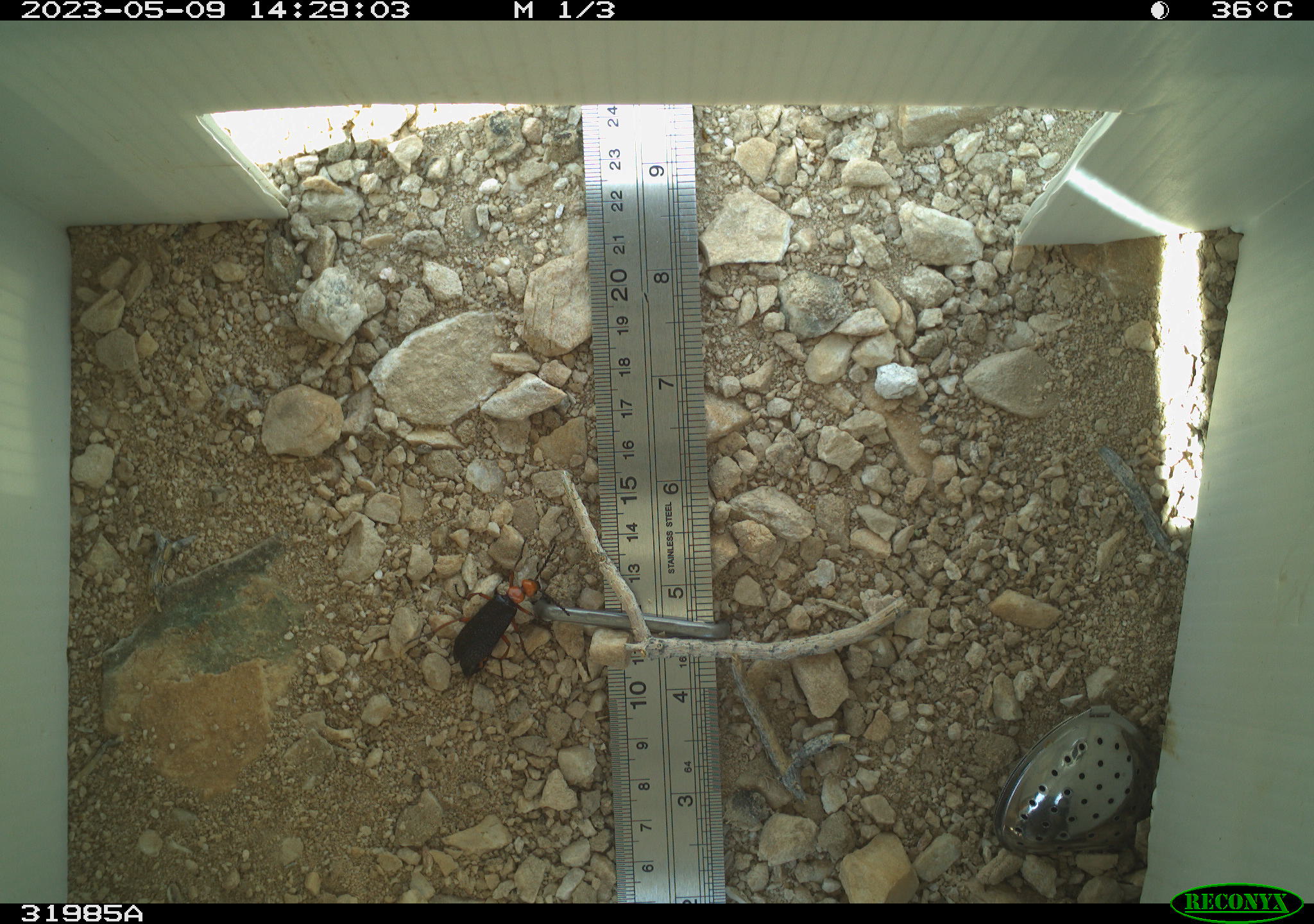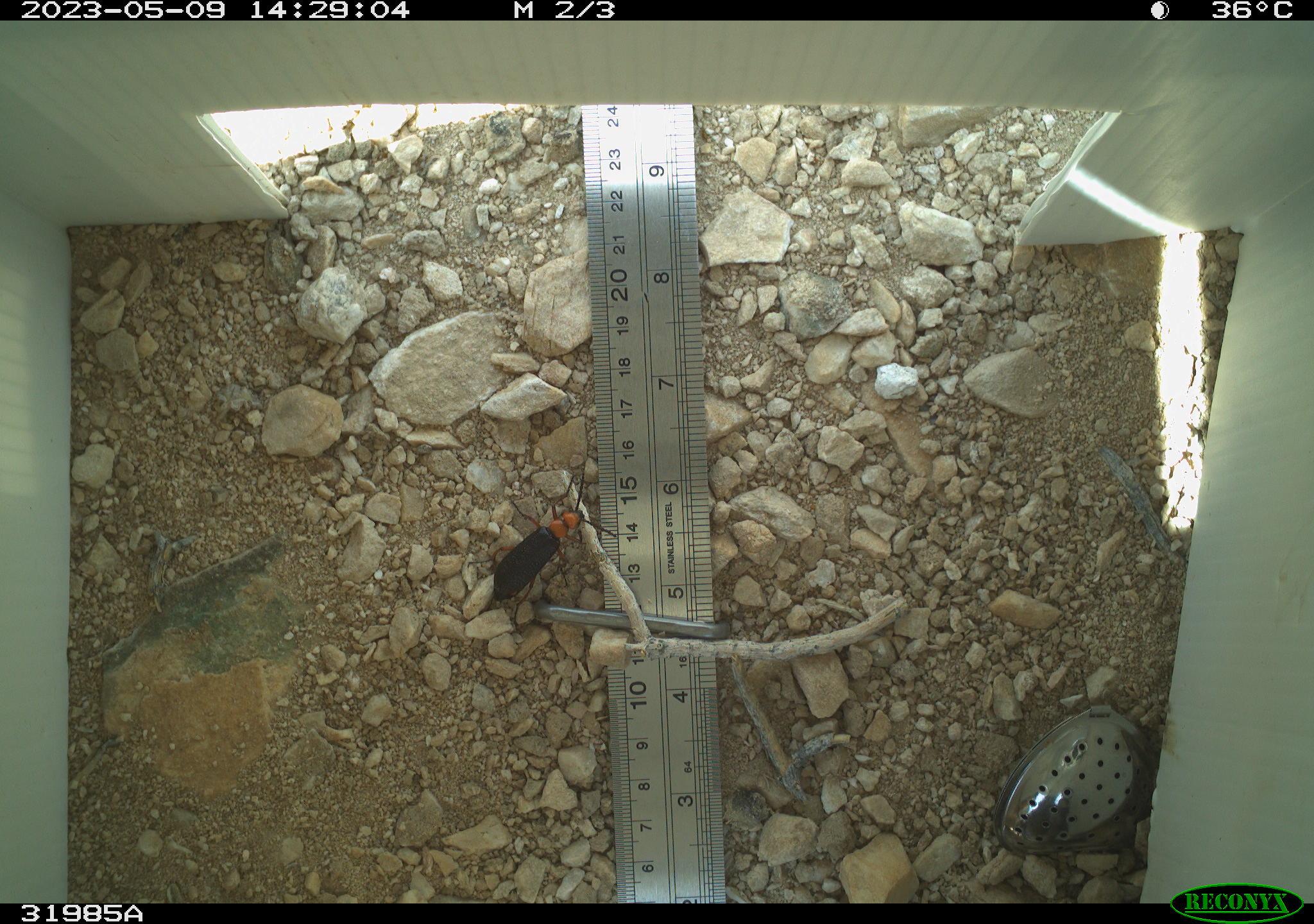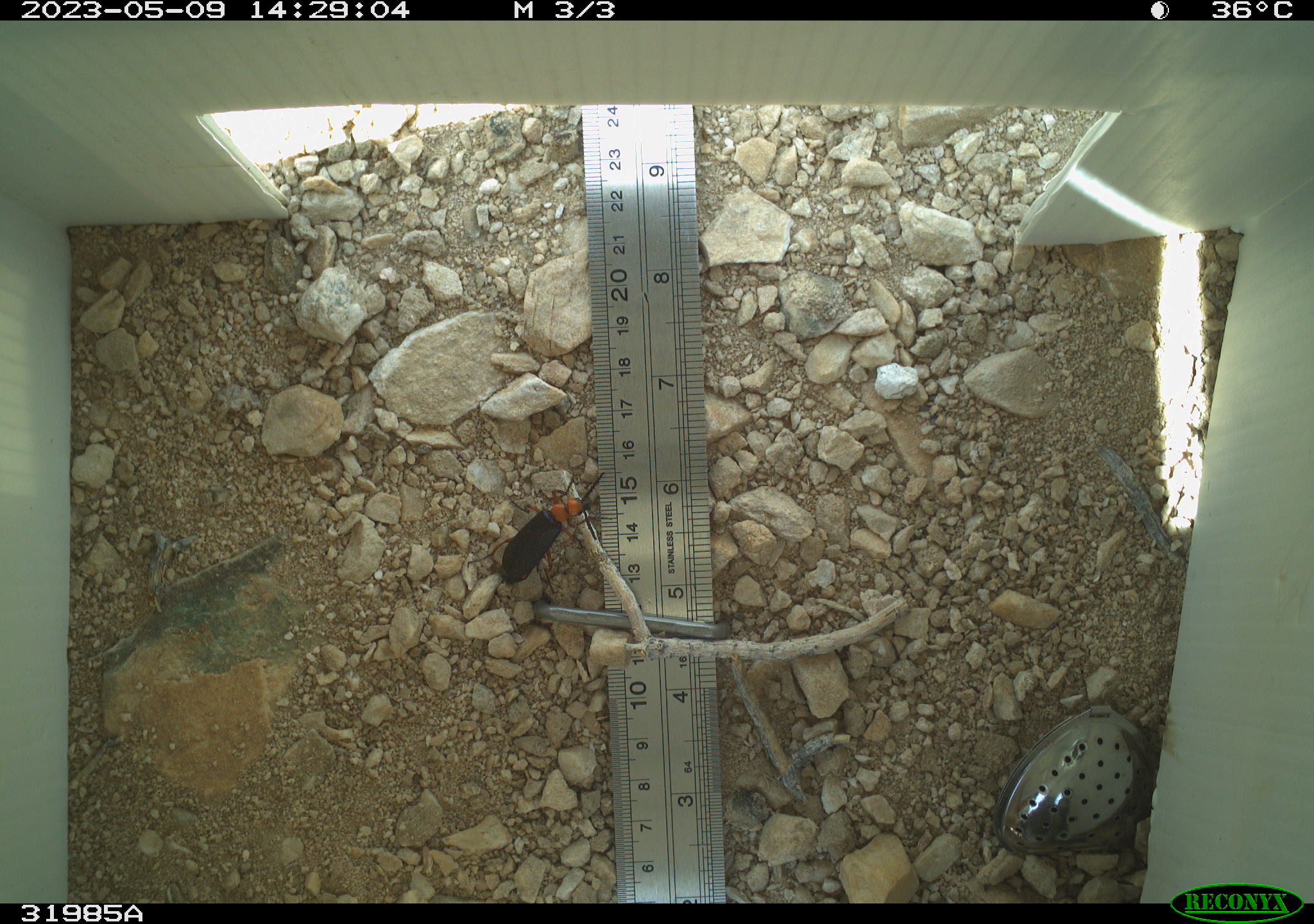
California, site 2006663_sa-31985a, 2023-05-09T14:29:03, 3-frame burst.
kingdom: Animalia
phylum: Arthropoda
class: Insecta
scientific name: Insecta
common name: insect